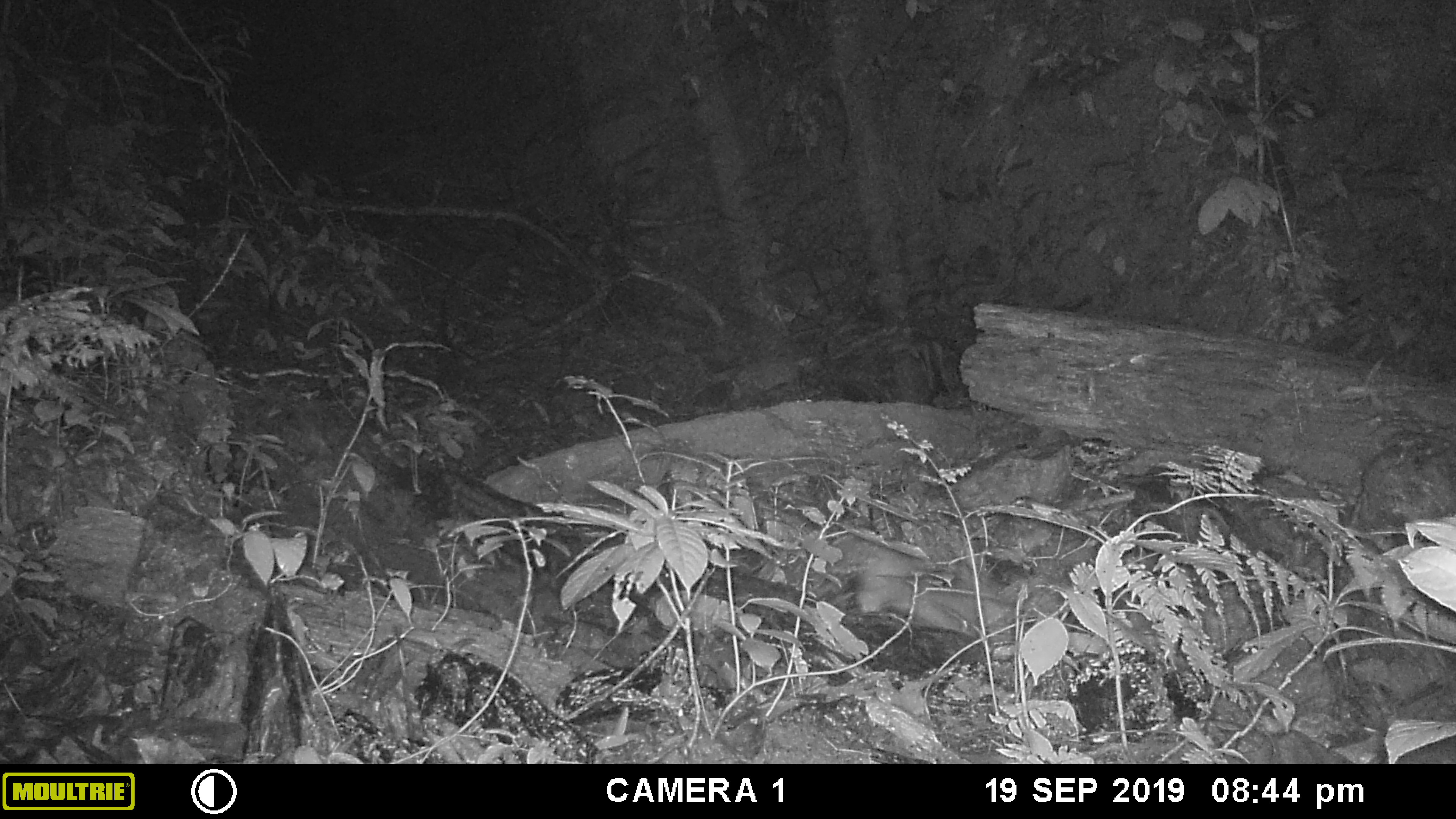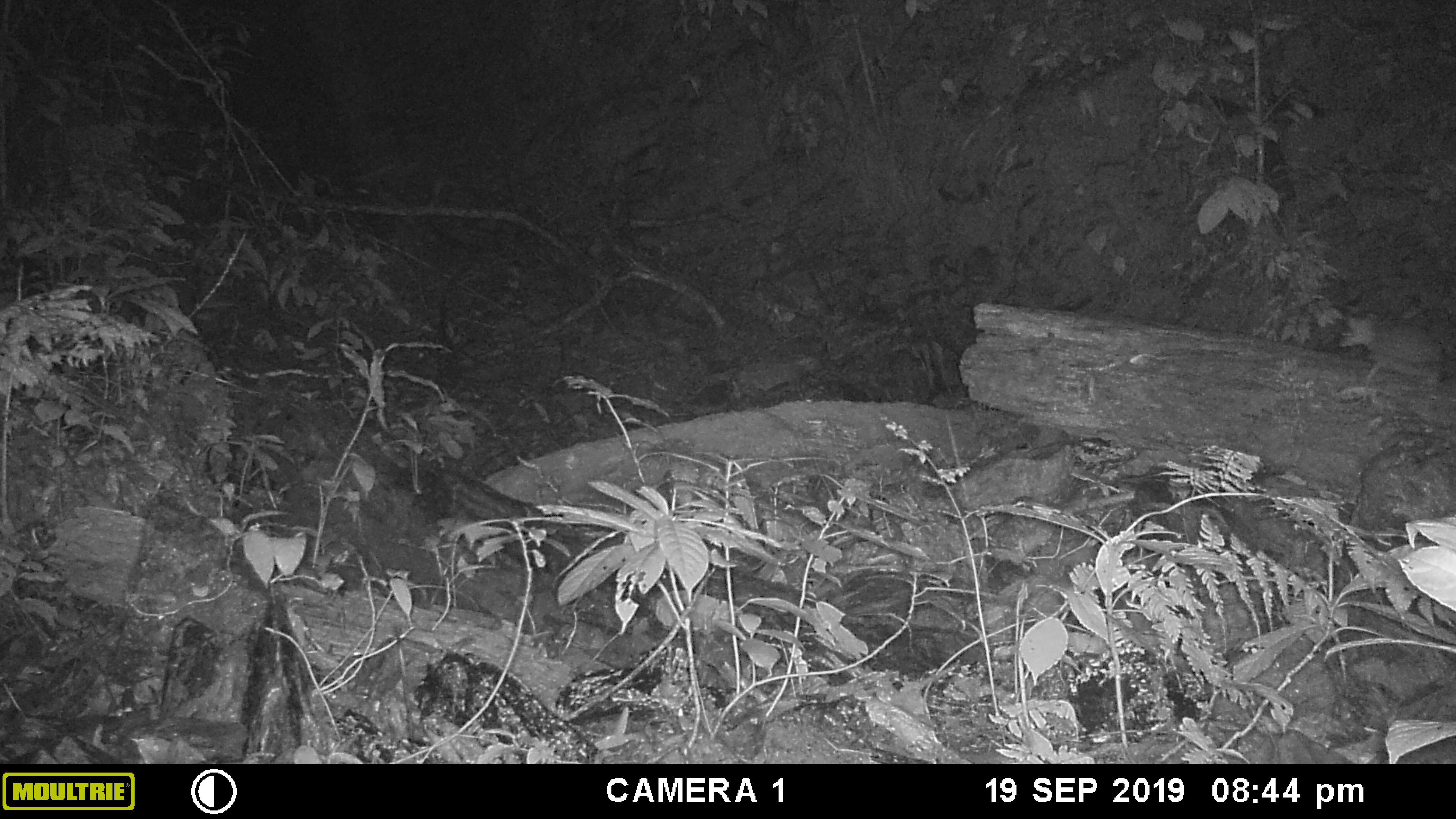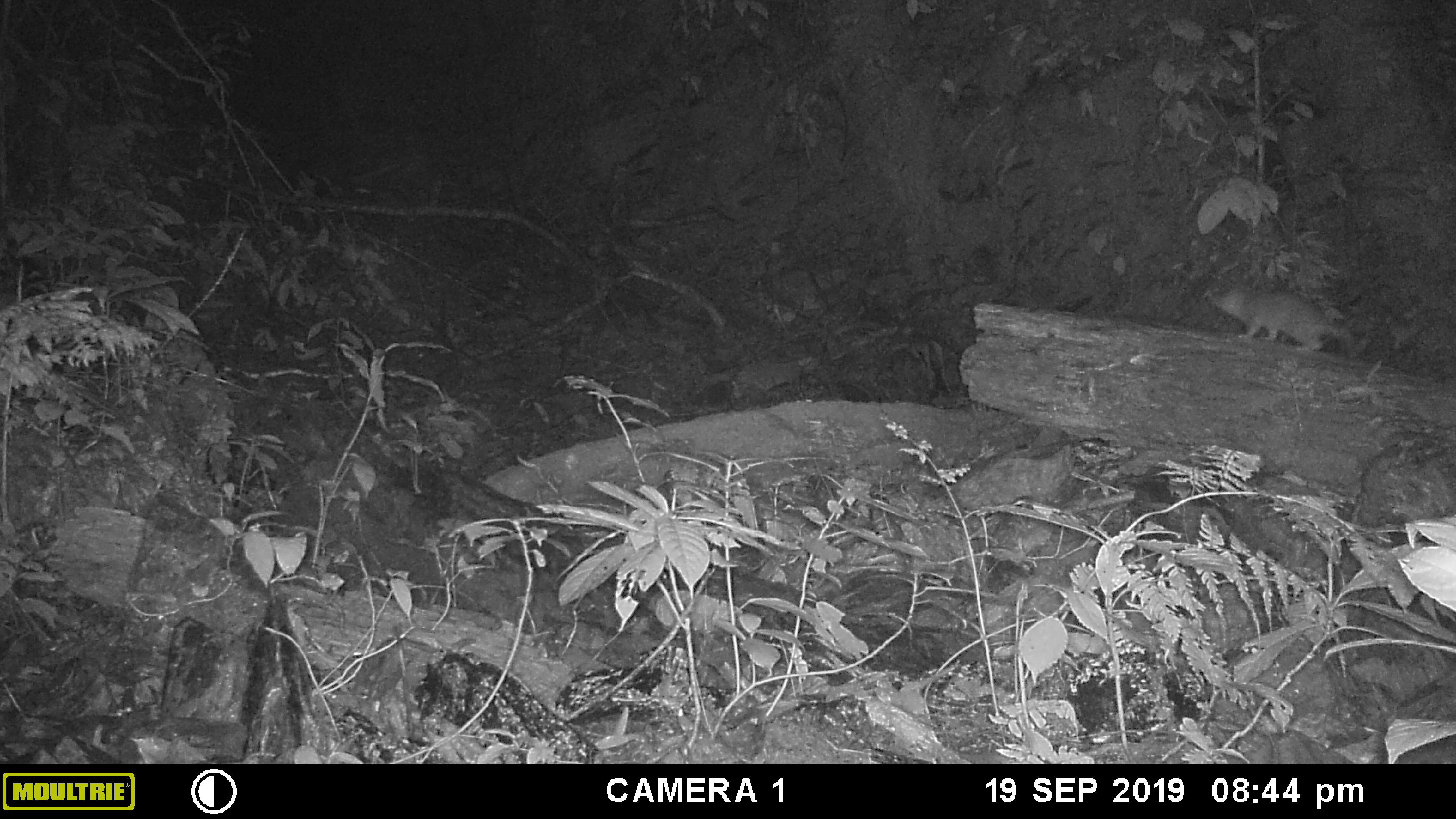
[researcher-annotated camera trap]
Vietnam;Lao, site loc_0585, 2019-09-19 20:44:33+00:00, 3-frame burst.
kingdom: Animalia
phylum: Chordata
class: Mammalia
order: Carnivora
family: Mustelidae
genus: Melogale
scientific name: Melogale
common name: ferret badger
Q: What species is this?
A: Ferret badger (Melogale).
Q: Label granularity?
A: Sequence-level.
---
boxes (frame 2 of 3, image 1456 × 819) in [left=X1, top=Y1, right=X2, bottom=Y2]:
ferret badger: [left=1337, top=313, right=1446, bottom=385]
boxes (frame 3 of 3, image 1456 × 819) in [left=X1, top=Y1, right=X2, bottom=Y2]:
ferret badger: [left=1207, top=281, right=1363, bottom=359]